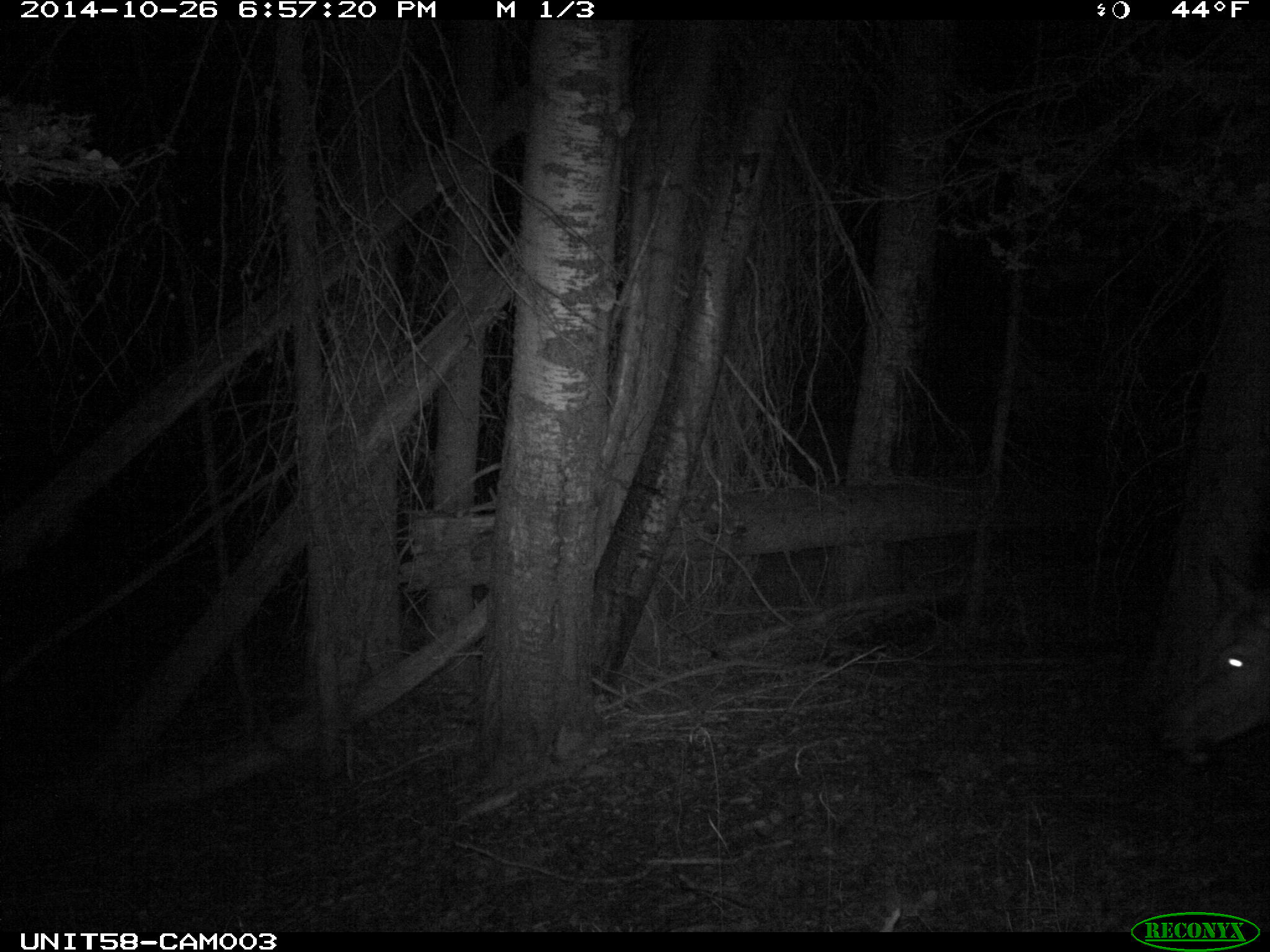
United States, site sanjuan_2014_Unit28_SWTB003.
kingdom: Animalia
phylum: Chordata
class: Mammalia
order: Artiodactyla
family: Cervidae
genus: Cervus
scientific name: Cervus elaphus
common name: red deer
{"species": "Cervus elaphus (red deer)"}